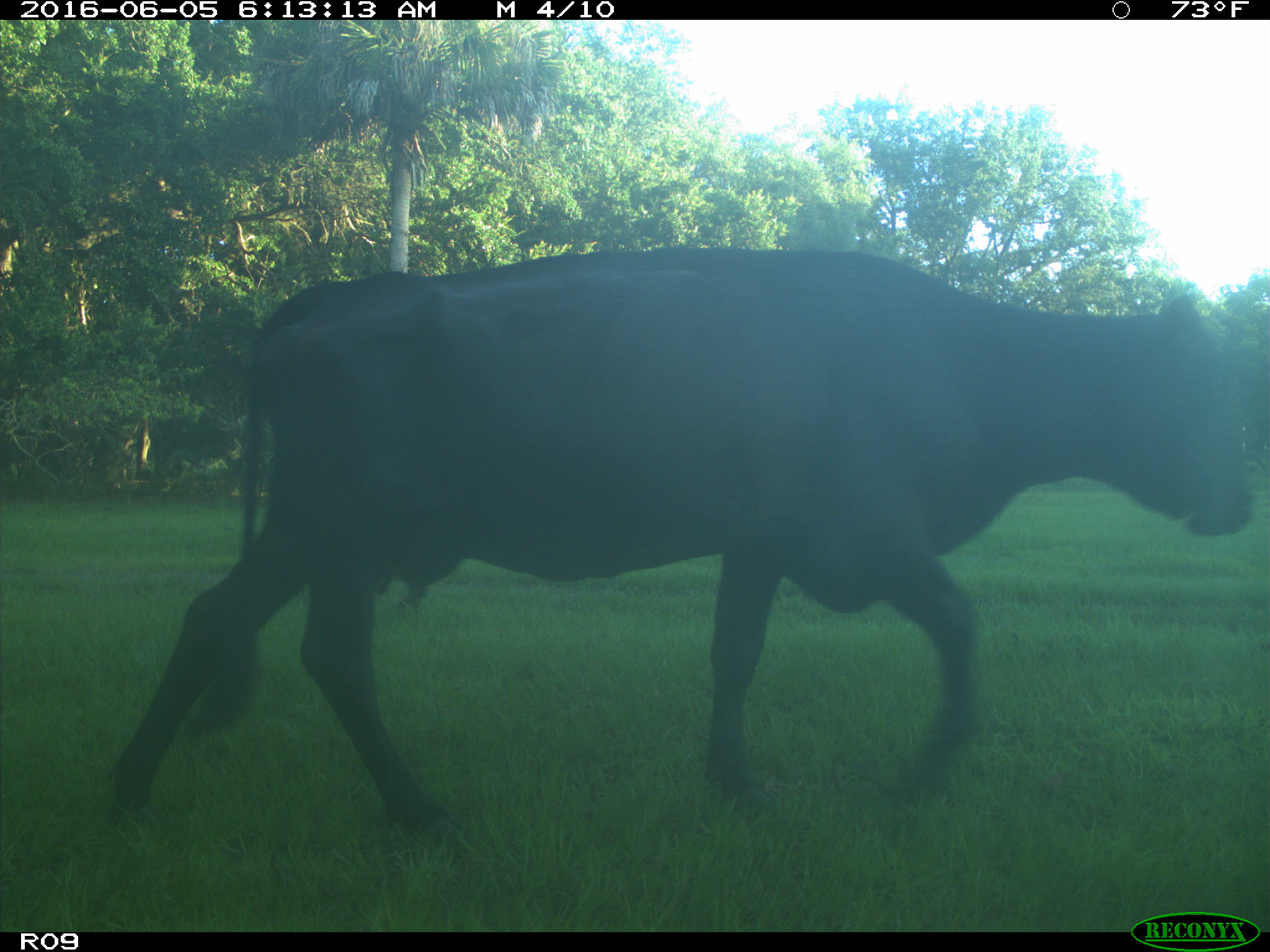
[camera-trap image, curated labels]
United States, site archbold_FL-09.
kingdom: Animalia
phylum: Chordata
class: Mammalia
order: Artiodactyla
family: Bovidae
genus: Bos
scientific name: Bos taurus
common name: domestic cow